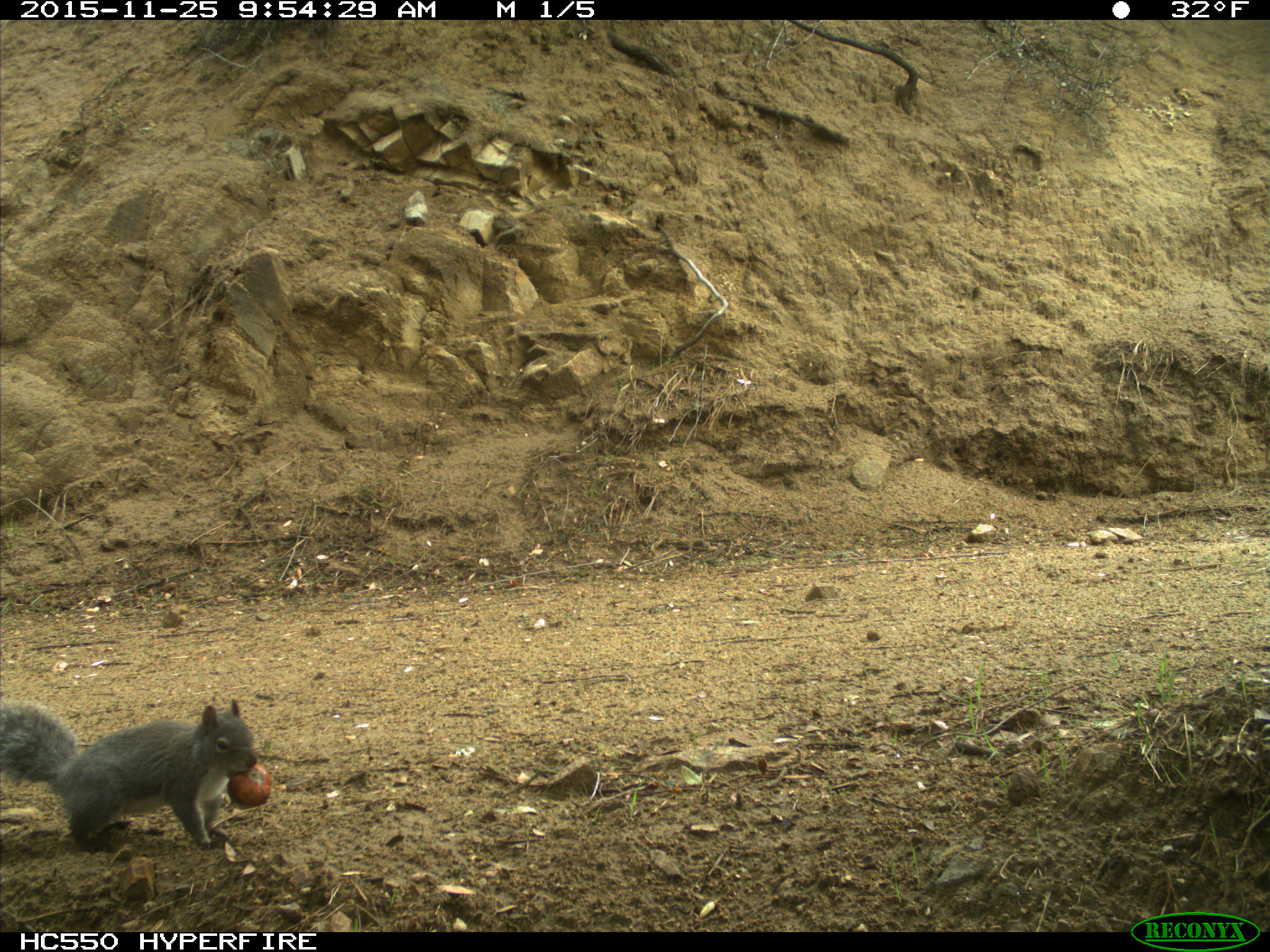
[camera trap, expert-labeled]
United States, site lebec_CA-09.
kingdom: Animalia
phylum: Chordata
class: Mammalia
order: Rodentia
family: Sciuridae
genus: Sciurus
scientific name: Sciurus carolinensis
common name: eastern gray squirrel